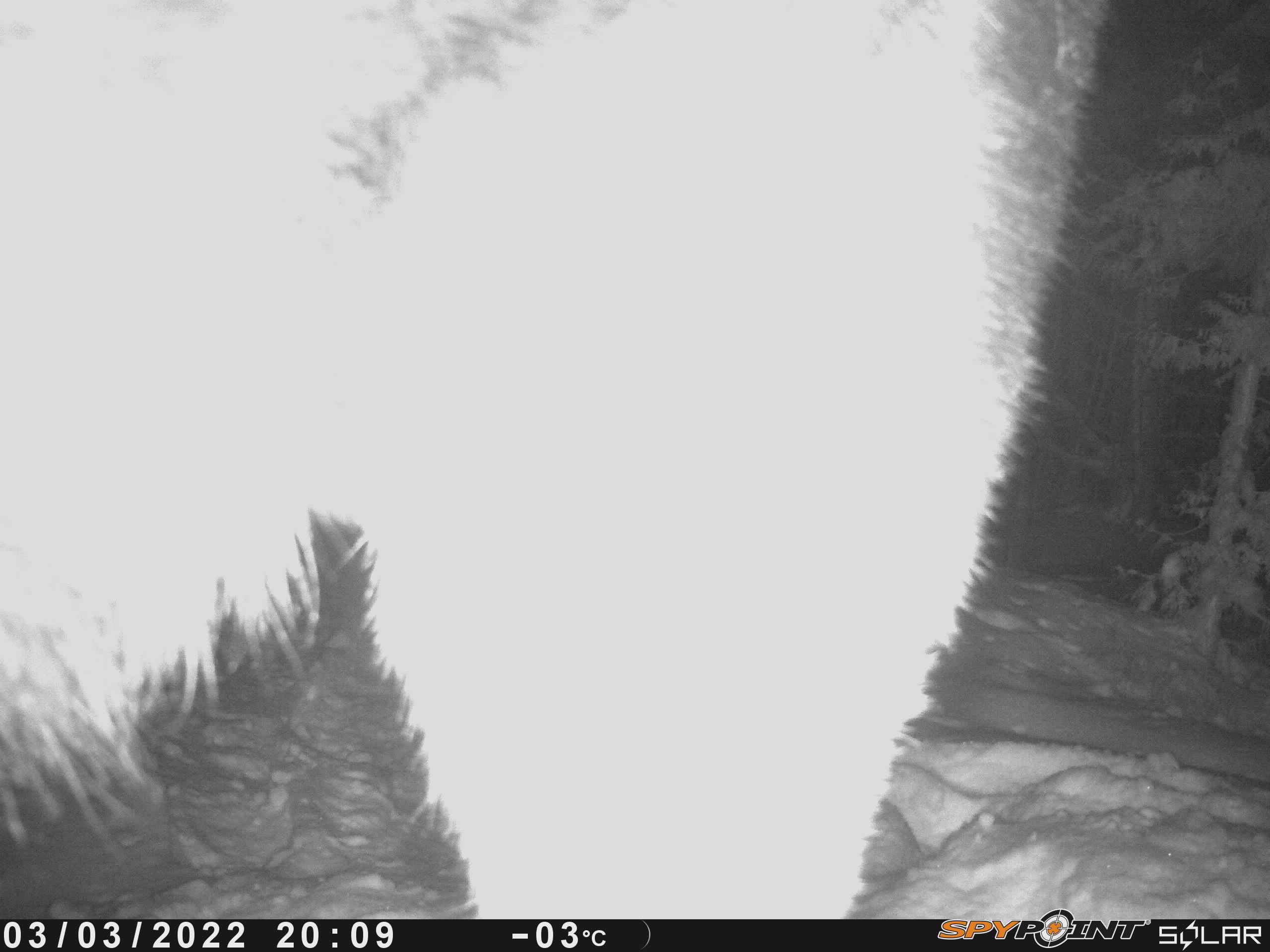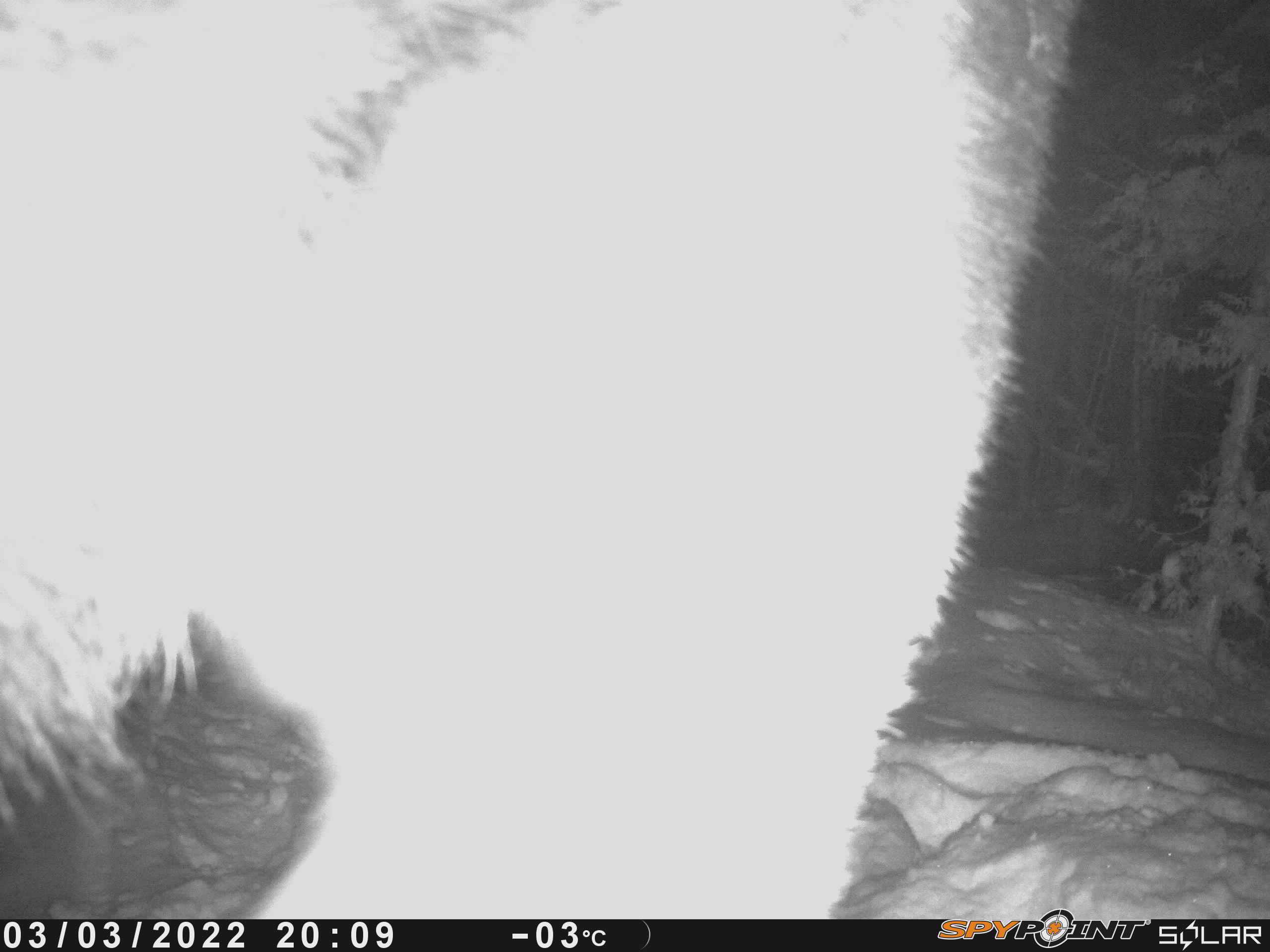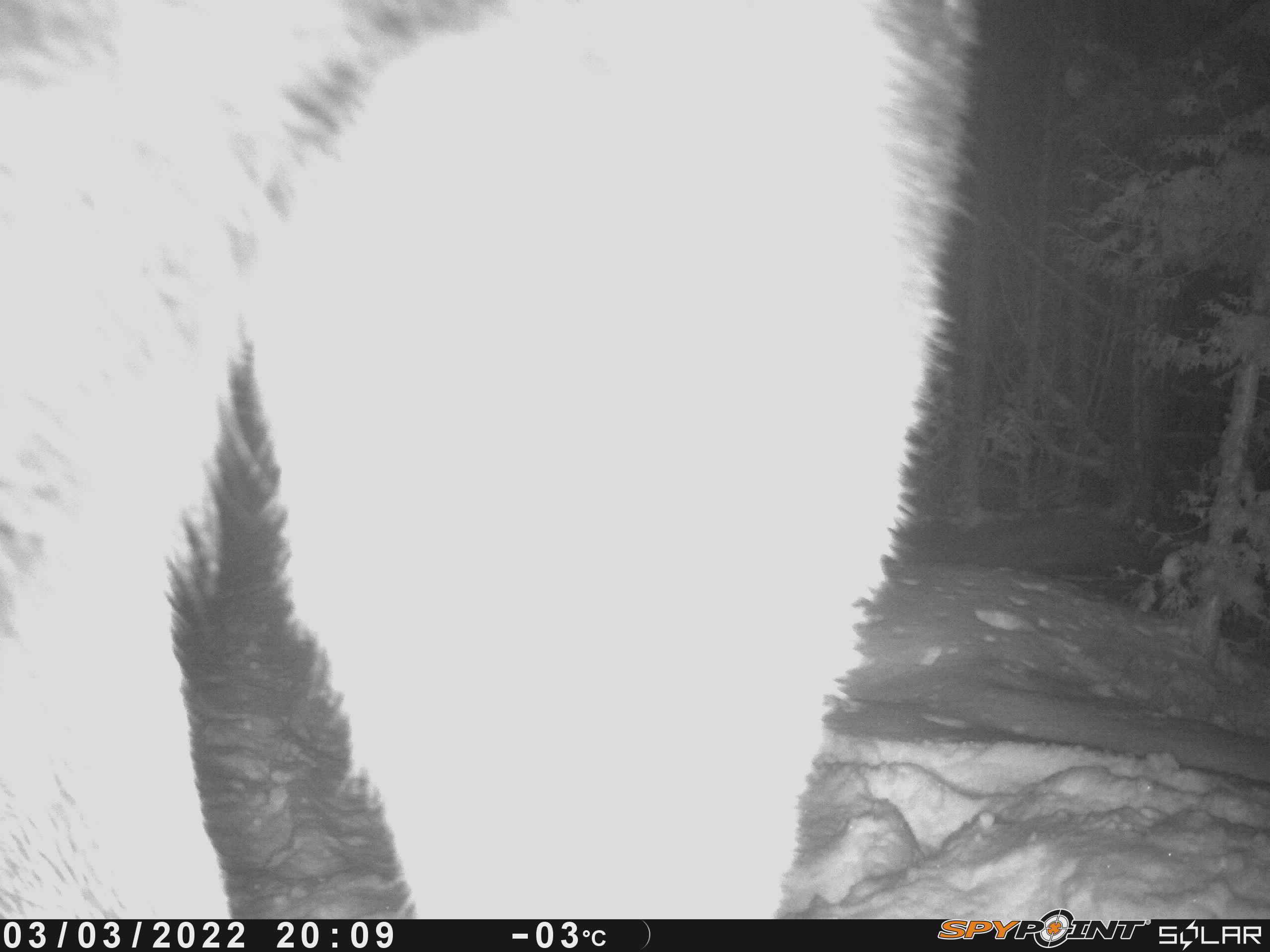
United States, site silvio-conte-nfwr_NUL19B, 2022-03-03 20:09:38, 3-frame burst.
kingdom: Animalia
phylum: Chordata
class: Mammalia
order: Artiodactyla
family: Cervidae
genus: Alces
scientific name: Alces alces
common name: moose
Moose (Alces alces).